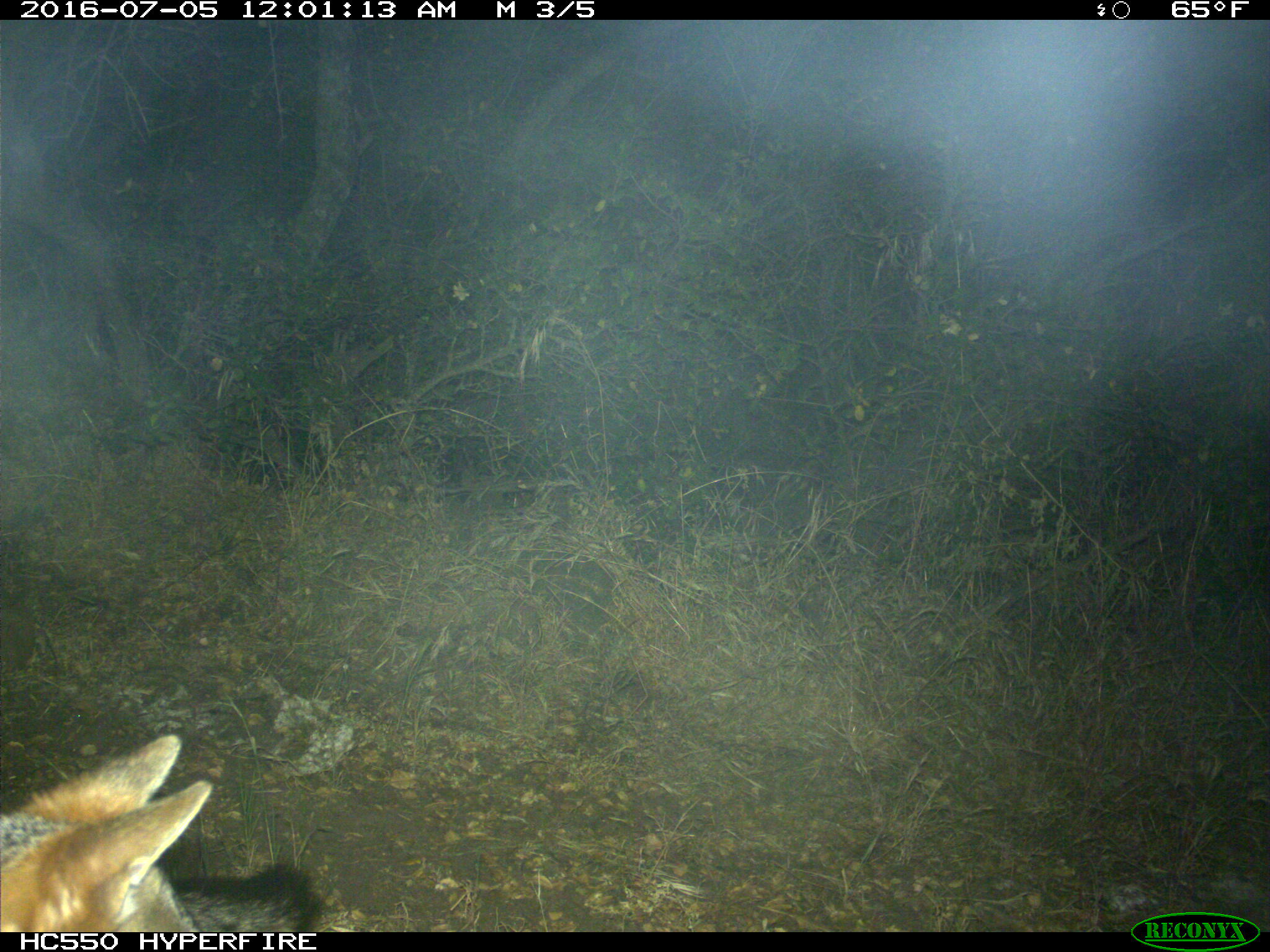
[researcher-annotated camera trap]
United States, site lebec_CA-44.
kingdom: Animalia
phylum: Chordata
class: Mammalia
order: Carnivora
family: Canidae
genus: Urocyon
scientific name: Urocyon cinereoargenteus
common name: gray fox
Urocyon cinereoargenteus (gray fox).